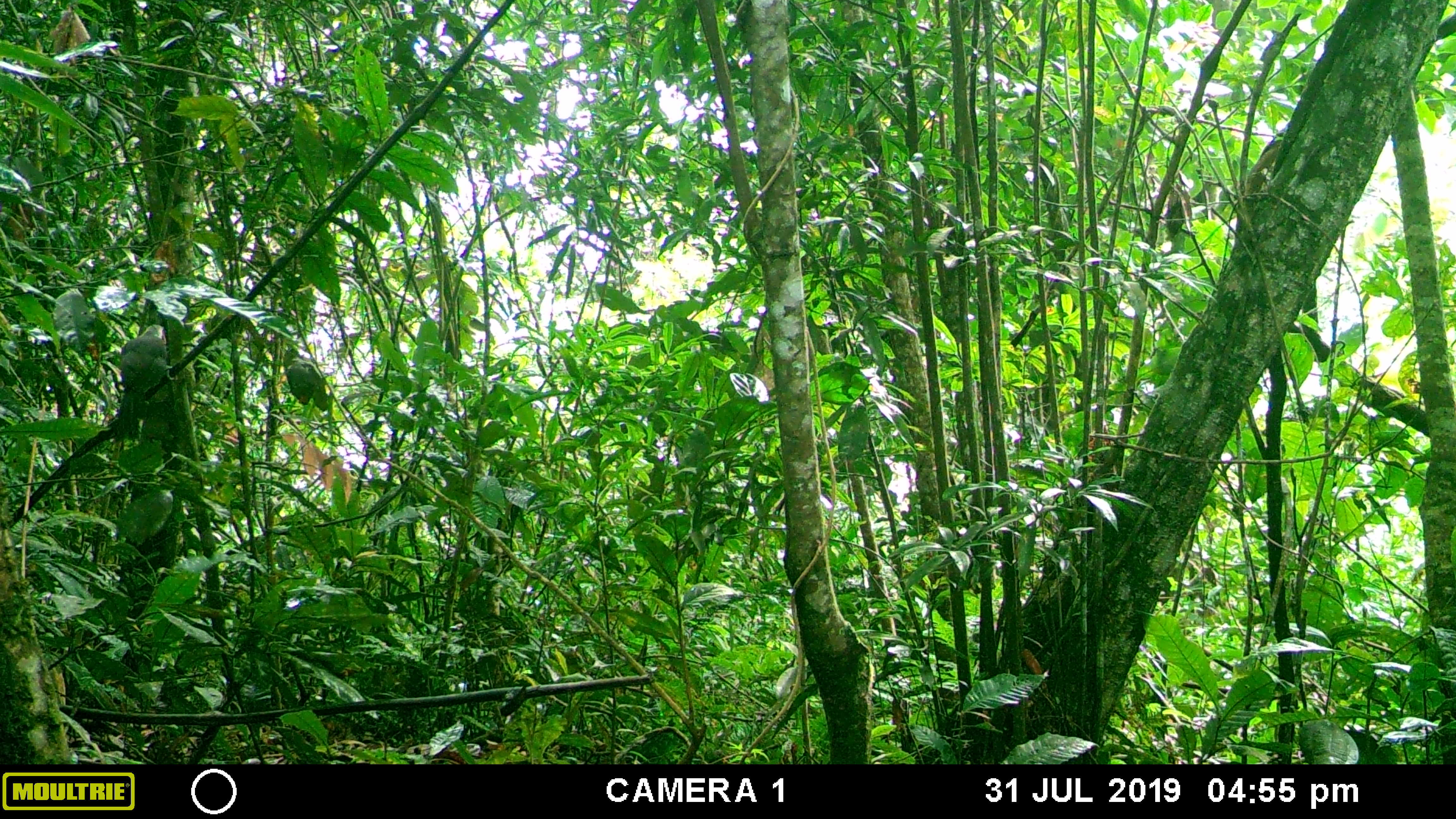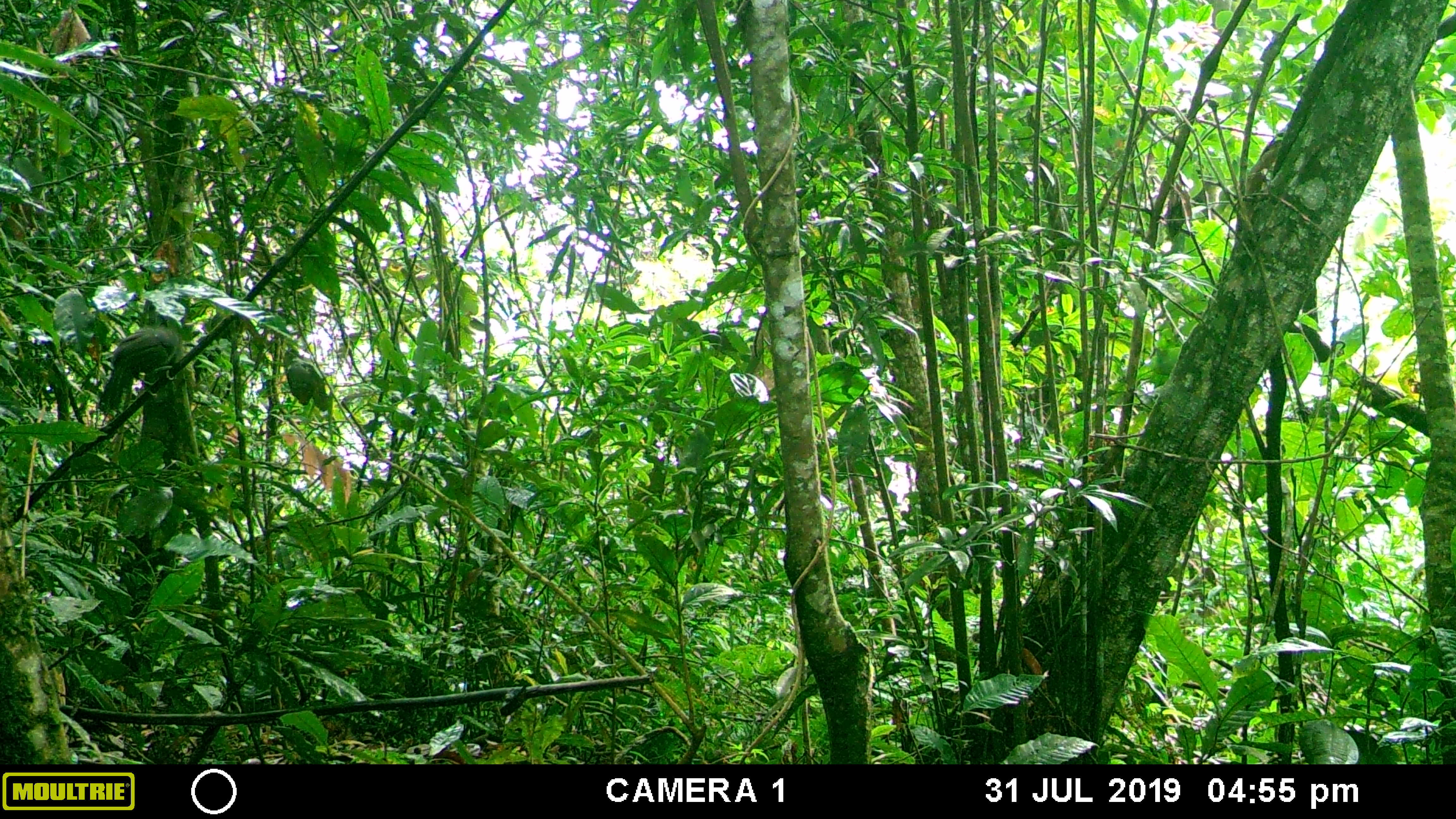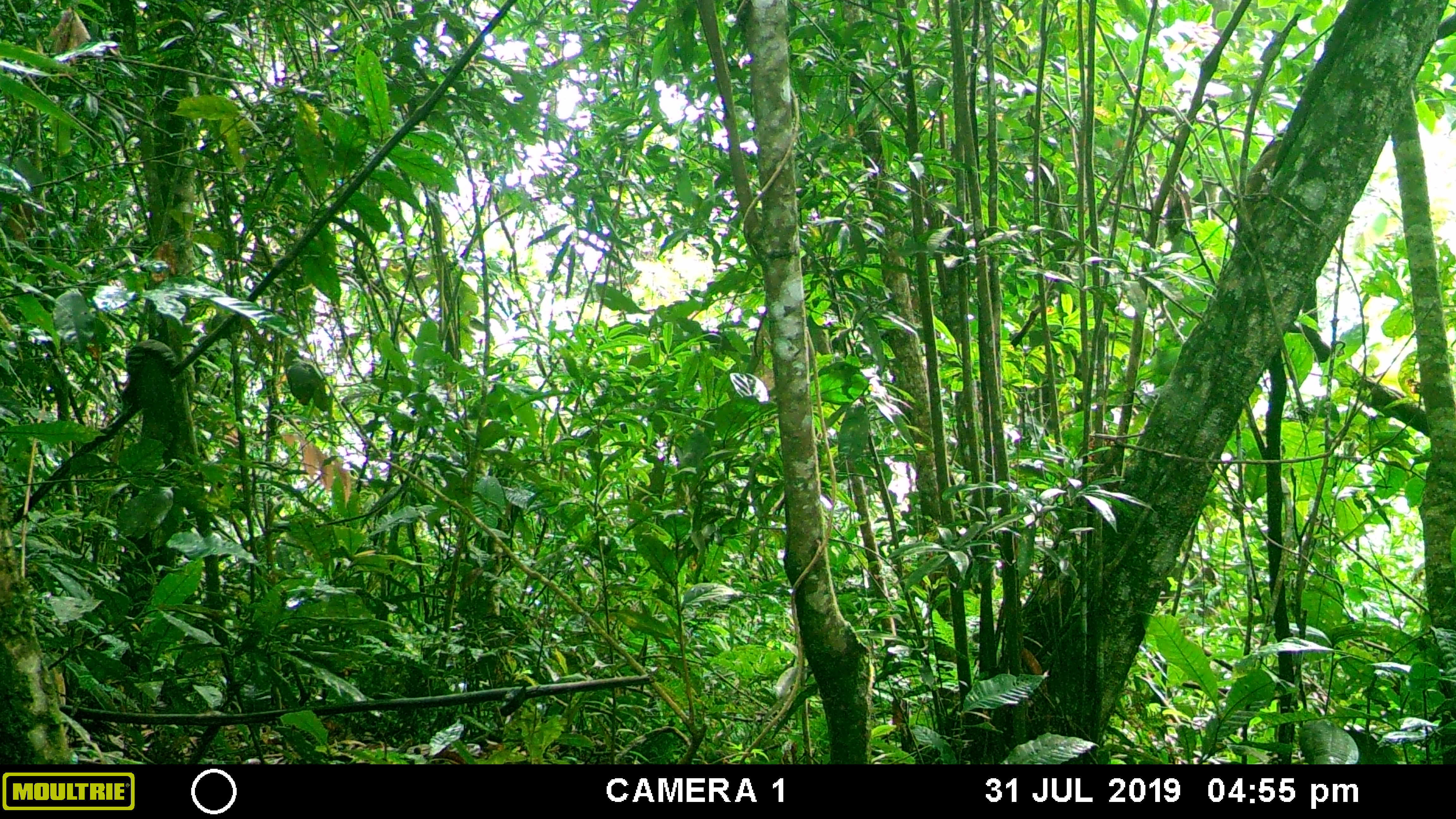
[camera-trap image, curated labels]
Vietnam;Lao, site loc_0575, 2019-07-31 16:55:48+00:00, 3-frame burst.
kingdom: Animalia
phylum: Chordata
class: Aves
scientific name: Aves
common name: bird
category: unidentified bird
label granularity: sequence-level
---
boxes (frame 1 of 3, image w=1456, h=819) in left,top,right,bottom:
unidentified bird: 118,324,167,438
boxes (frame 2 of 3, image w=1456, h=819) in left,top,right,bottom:
unidentified bird: 97,326,179,416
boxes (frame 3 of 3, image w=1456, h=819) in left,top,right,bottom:
unidentified bird: 120,339,177,421